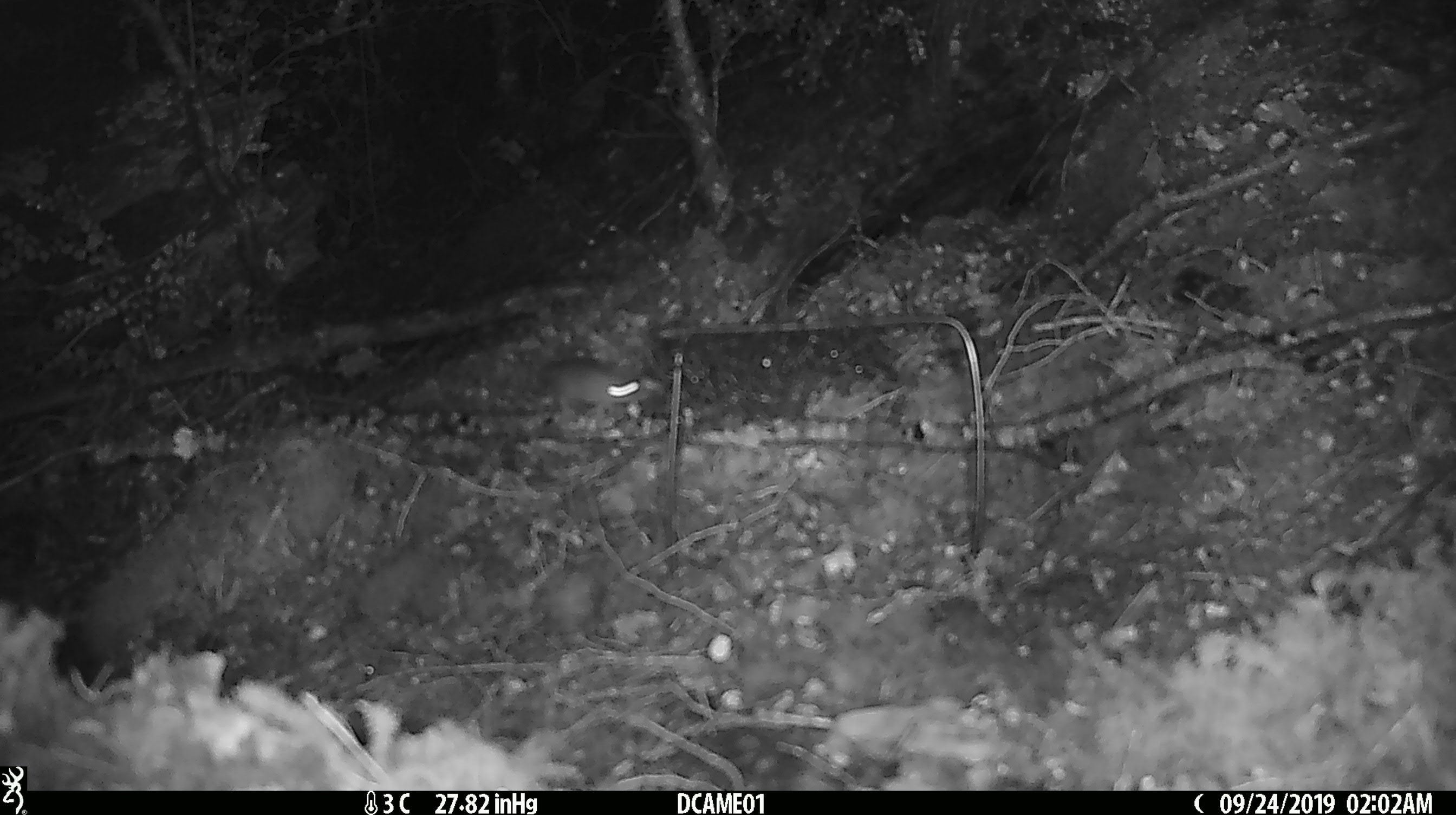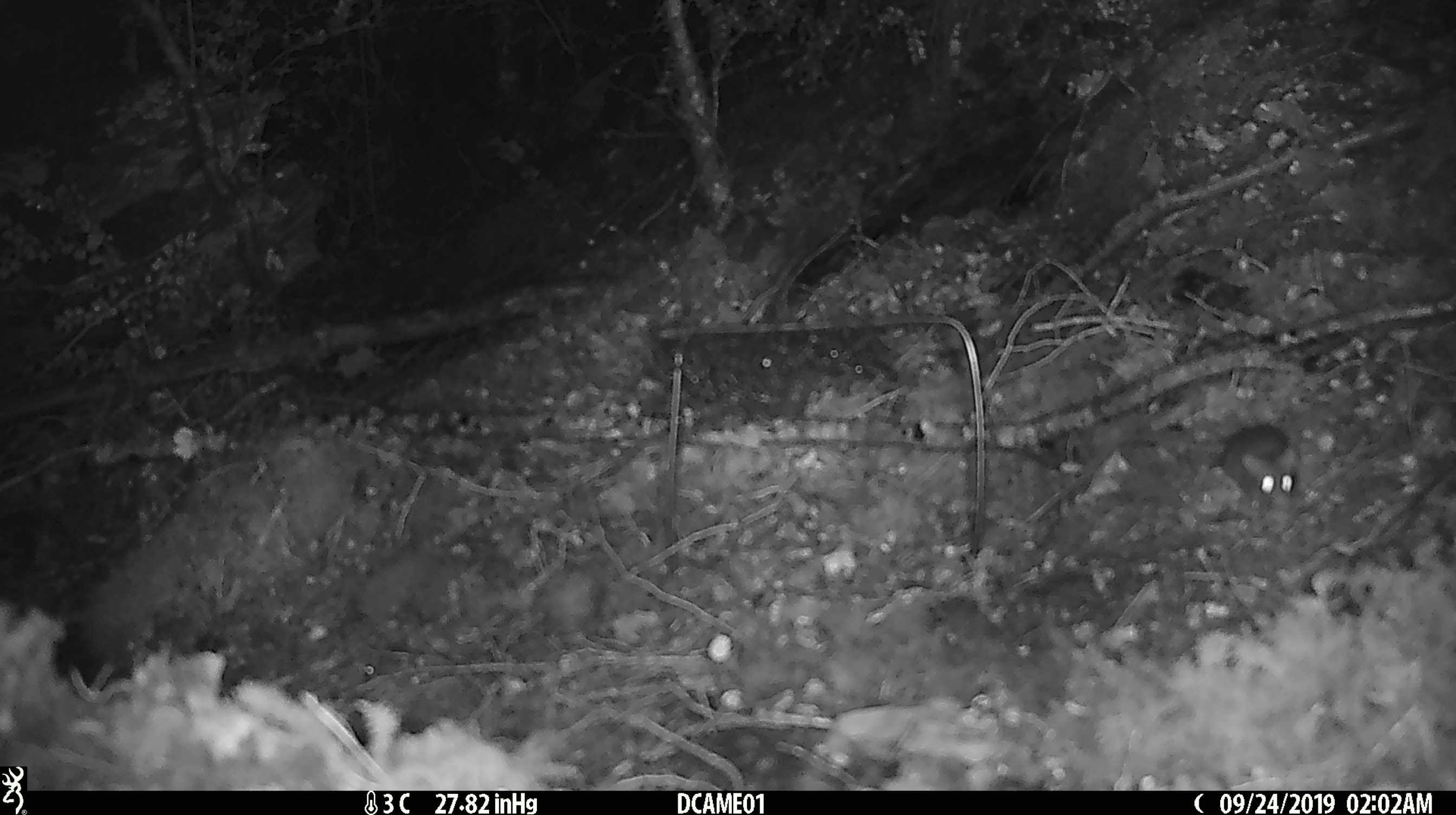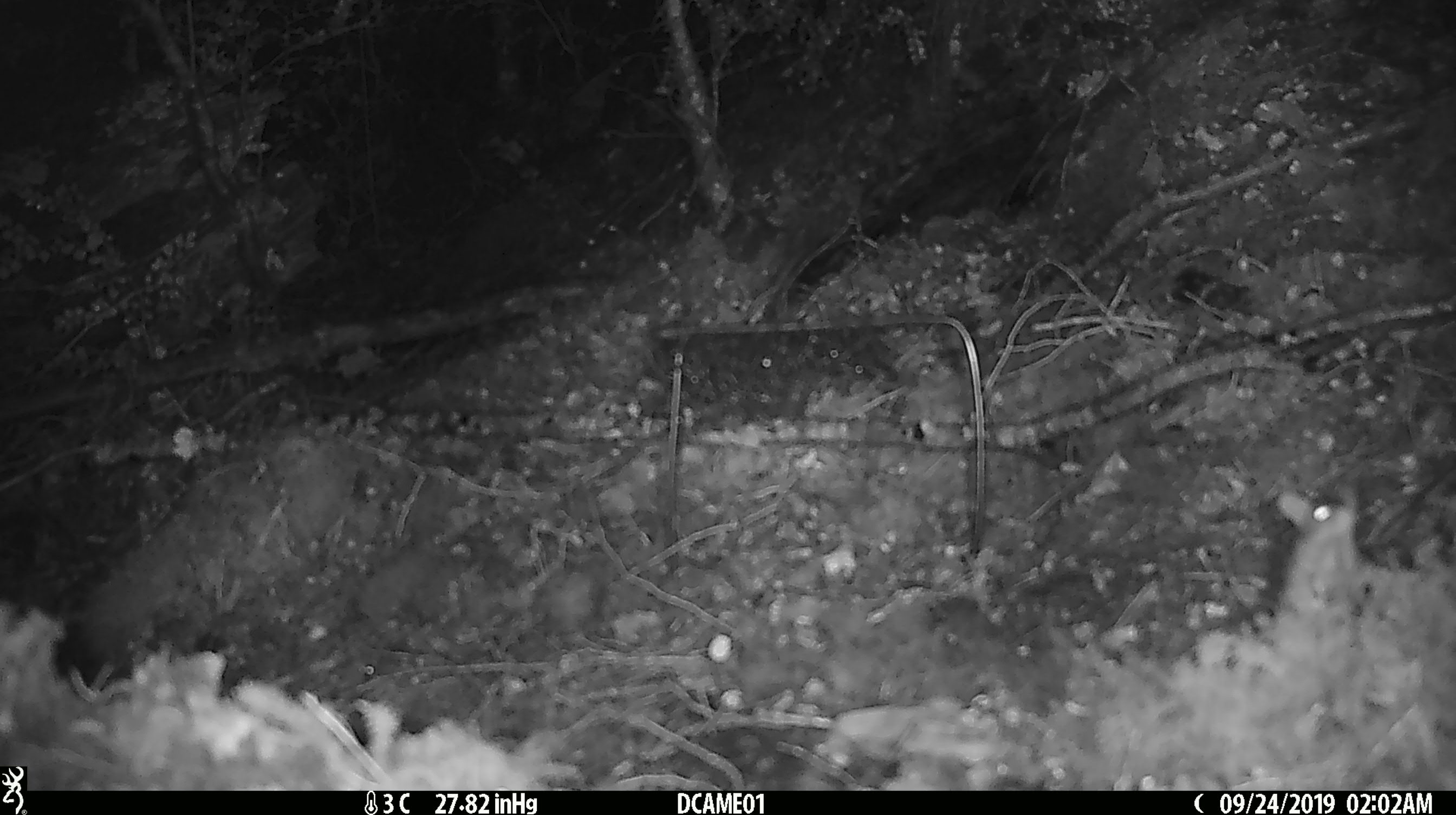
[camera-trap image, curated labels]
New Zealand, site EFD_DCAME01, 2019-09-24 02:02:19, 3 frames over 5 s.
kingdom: Animalia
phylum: Chordata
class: Mammalia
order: Rodentia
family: Muridae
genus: Mus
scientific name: Mus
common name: mouse